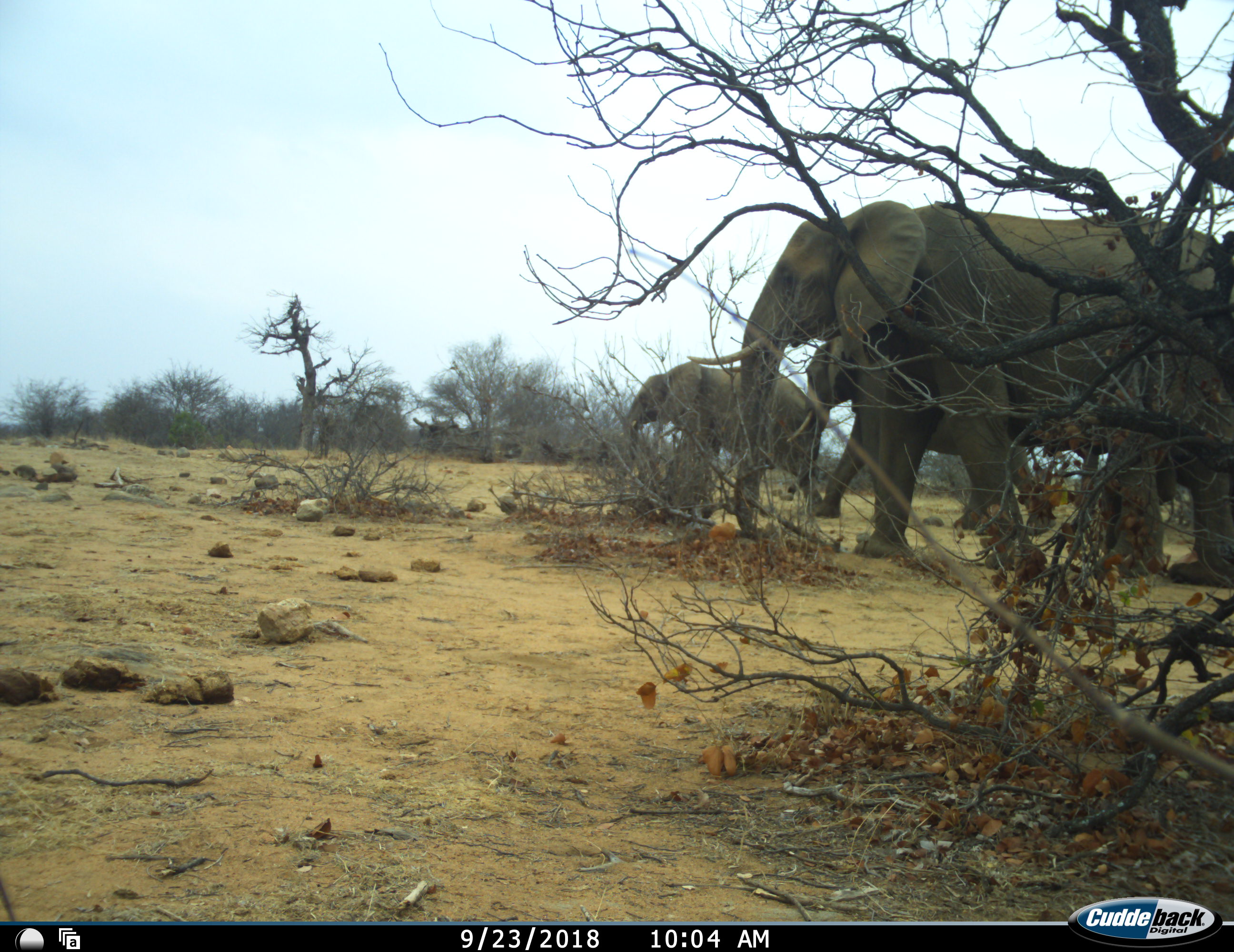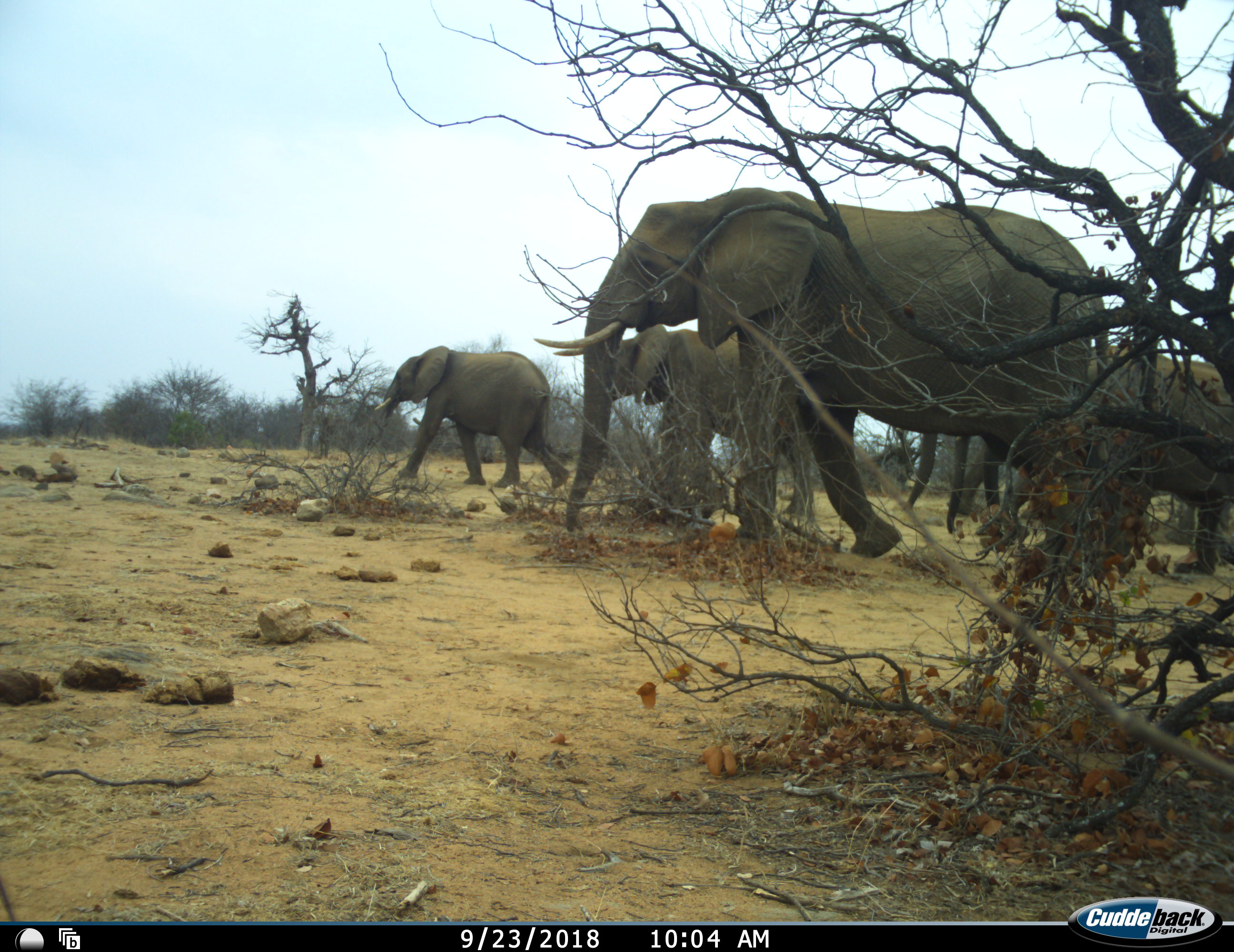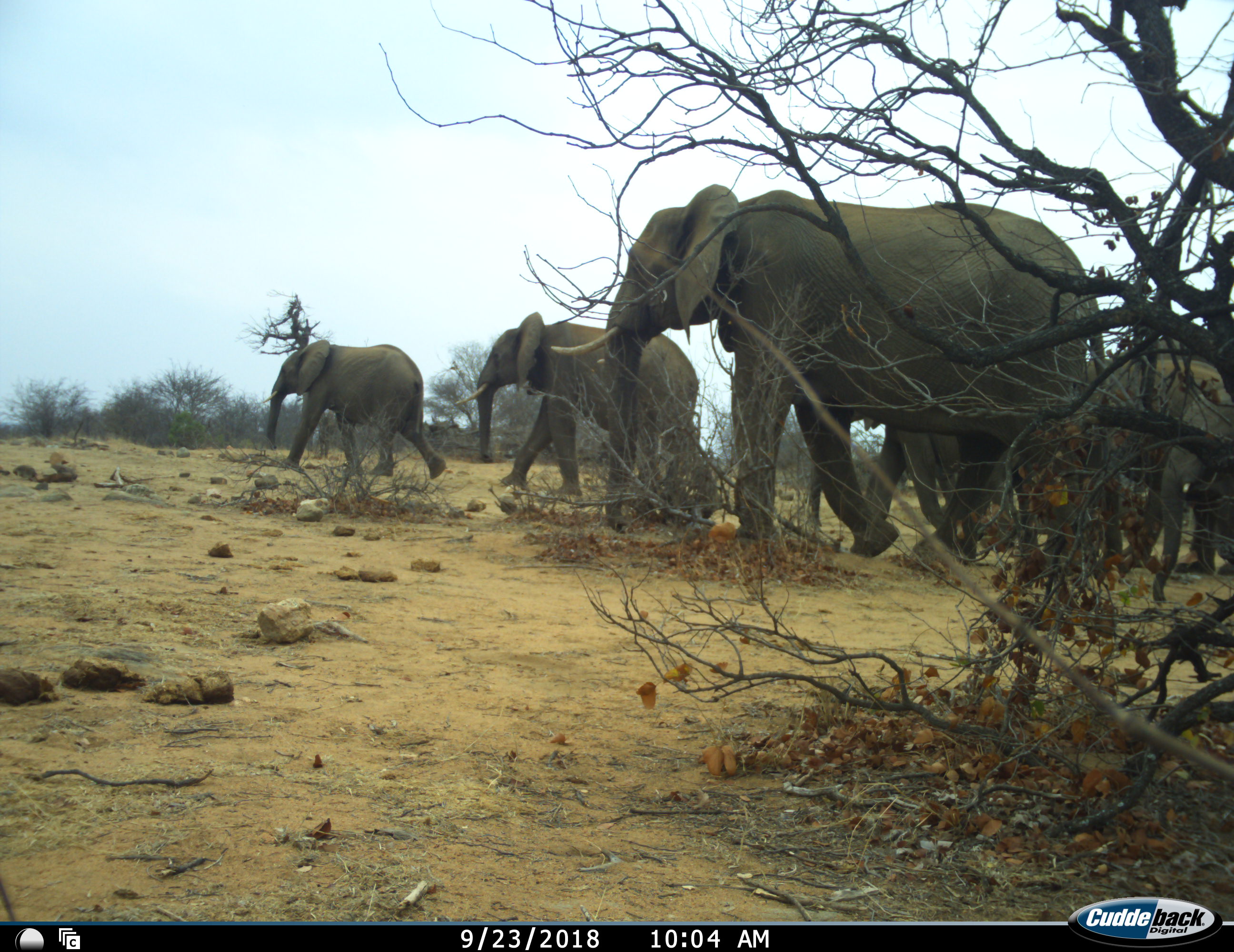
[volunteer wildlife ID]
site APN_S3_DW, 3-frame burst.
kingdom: Animalia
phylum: Chordata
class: Mammalia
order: Proboscidea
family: Elephantidae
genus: Loxodonta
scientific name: Loxodonta africana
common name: african bush elephant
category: elephant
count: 6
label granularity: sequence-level